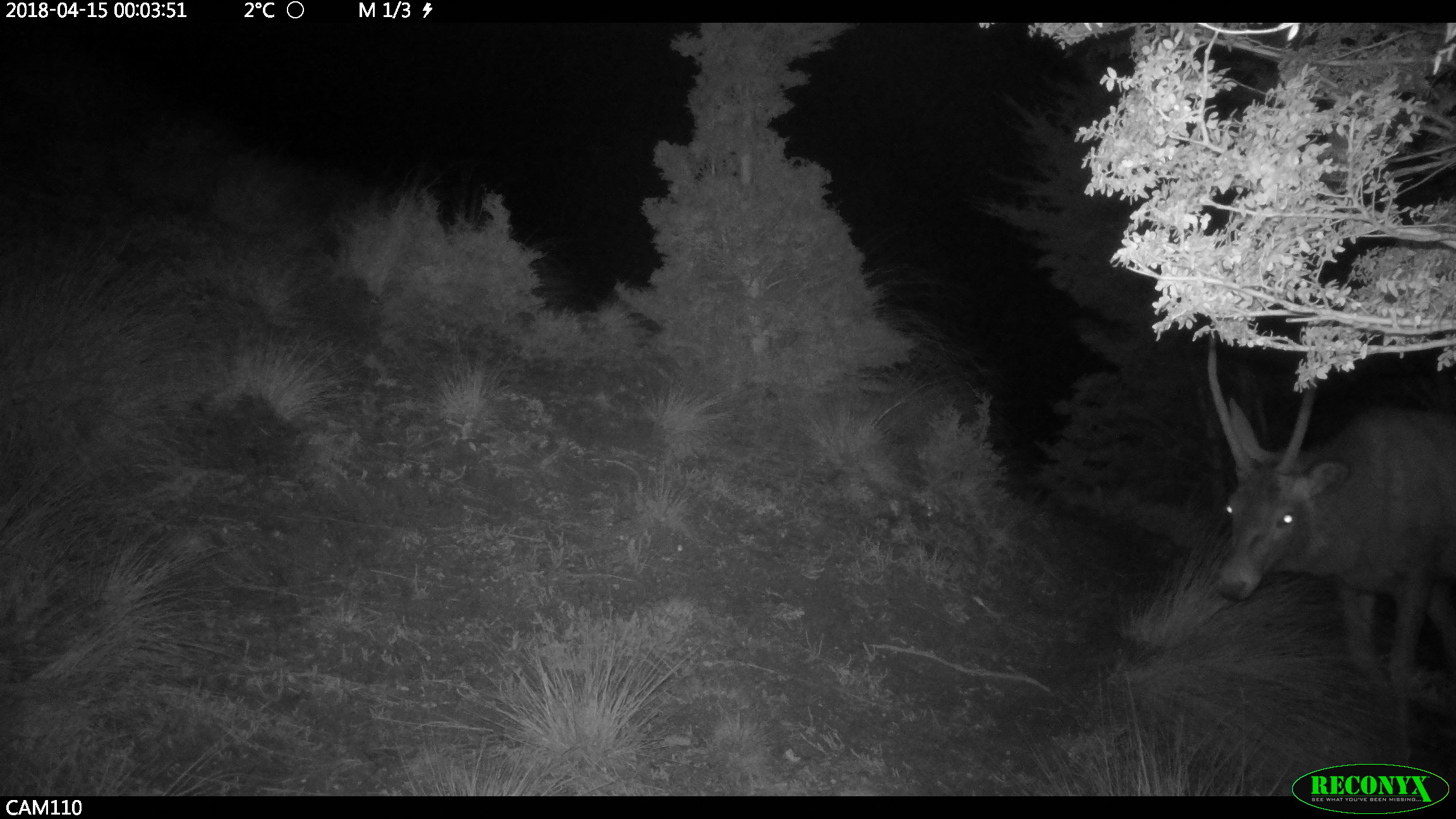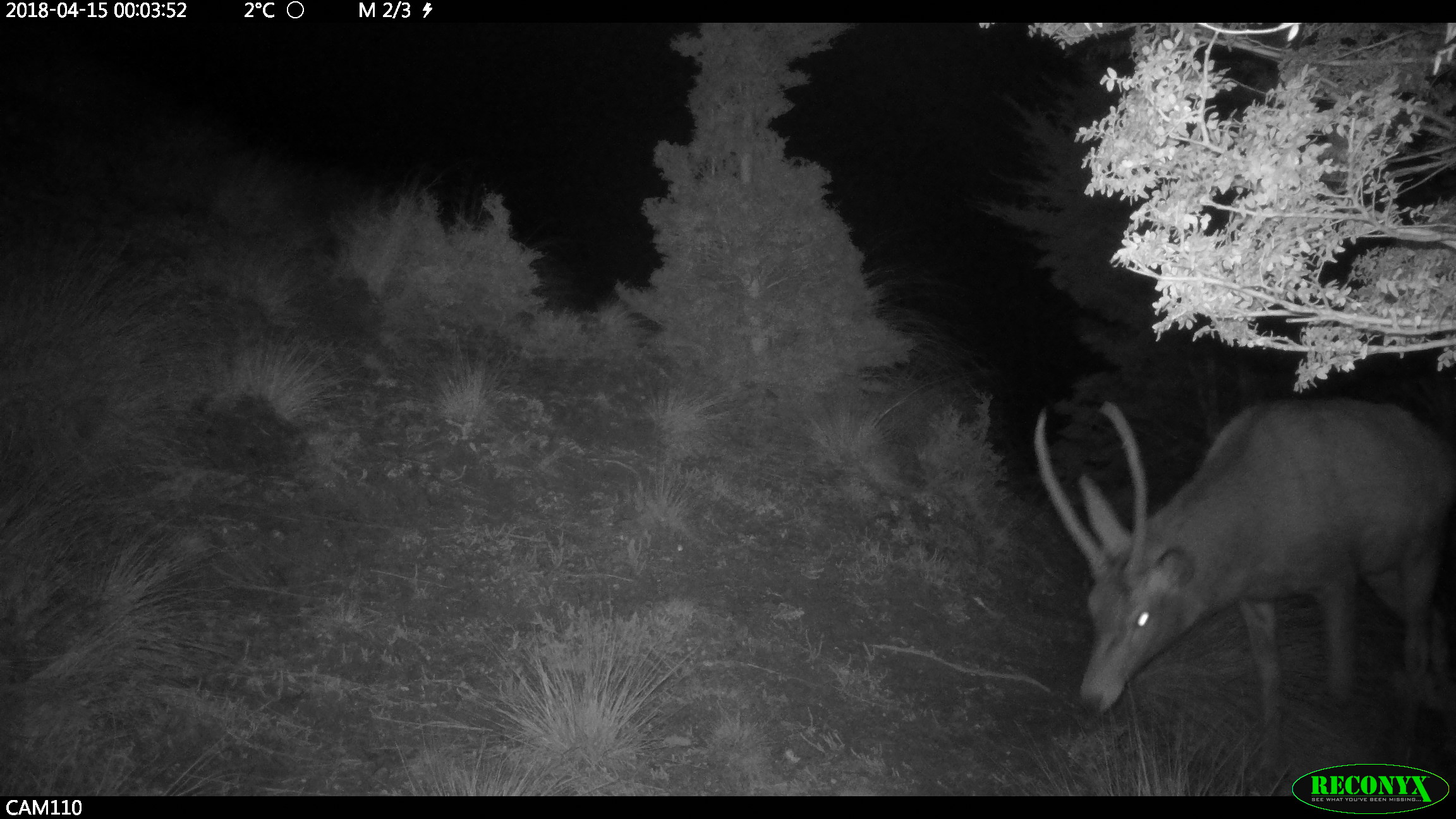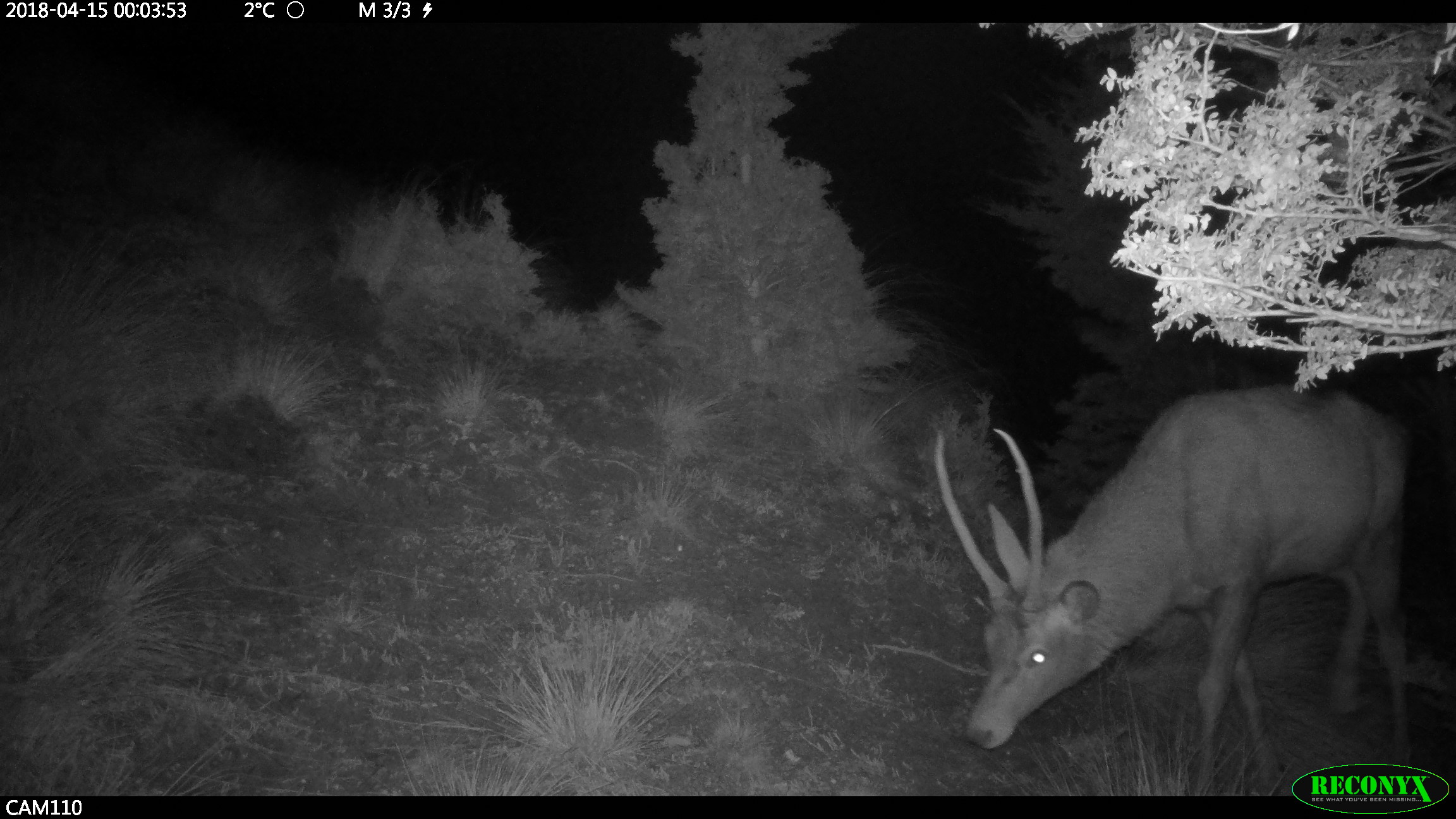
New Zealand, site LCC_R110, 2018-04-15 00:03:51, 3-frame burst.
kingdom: Animalia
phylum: Chordata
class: Mammalia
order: Artiodactyla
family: Cervidae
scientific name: Cervidae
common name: deer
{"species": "deer (Cervidae)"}